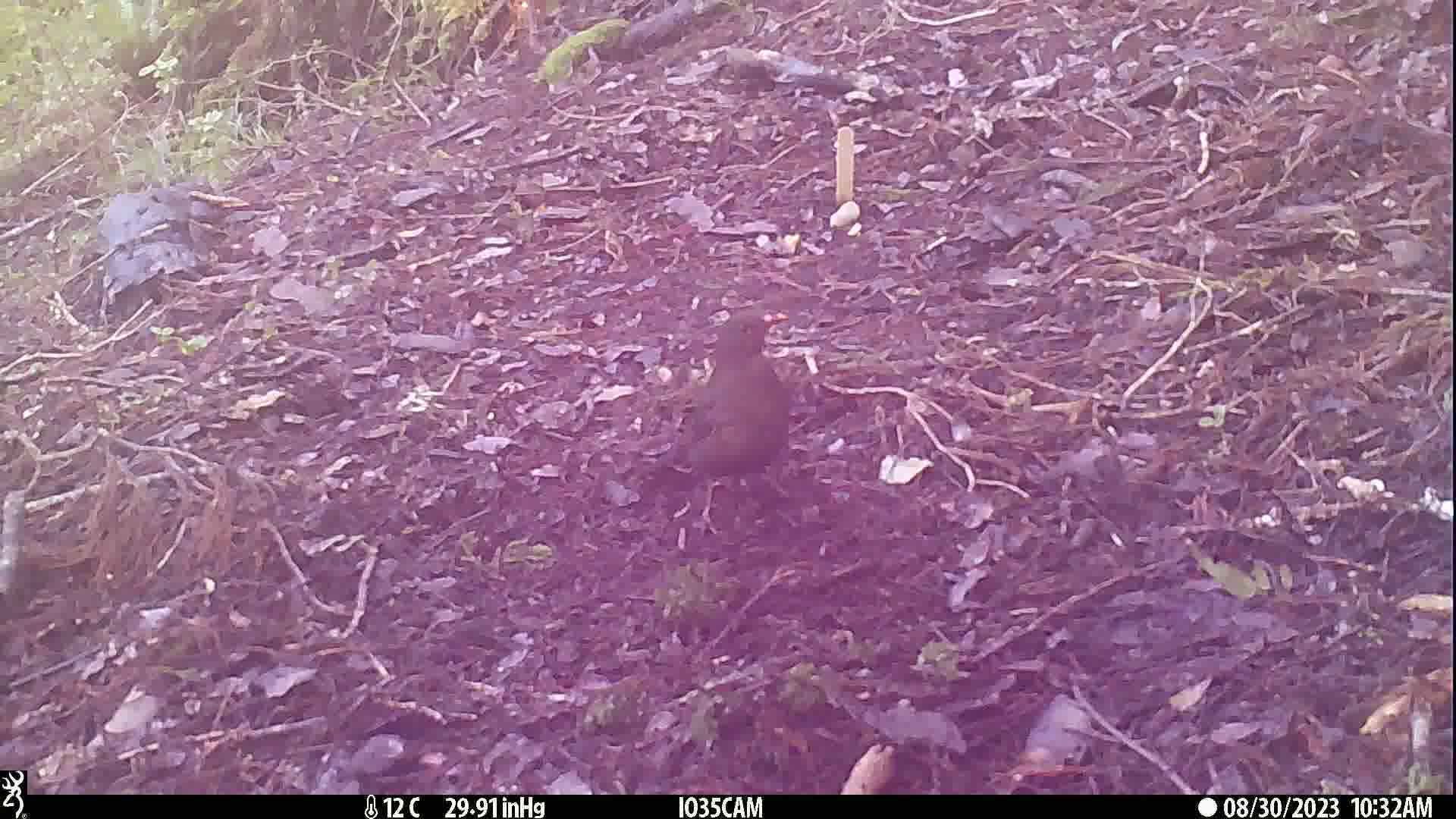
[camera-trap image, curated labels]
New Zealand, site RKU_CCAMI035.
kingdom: Animalia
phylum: Chordata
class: Aves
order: Passeriformes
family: Turdidae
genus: Turdus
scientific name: Turdus merula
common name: eurasian blackbird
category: blackbird